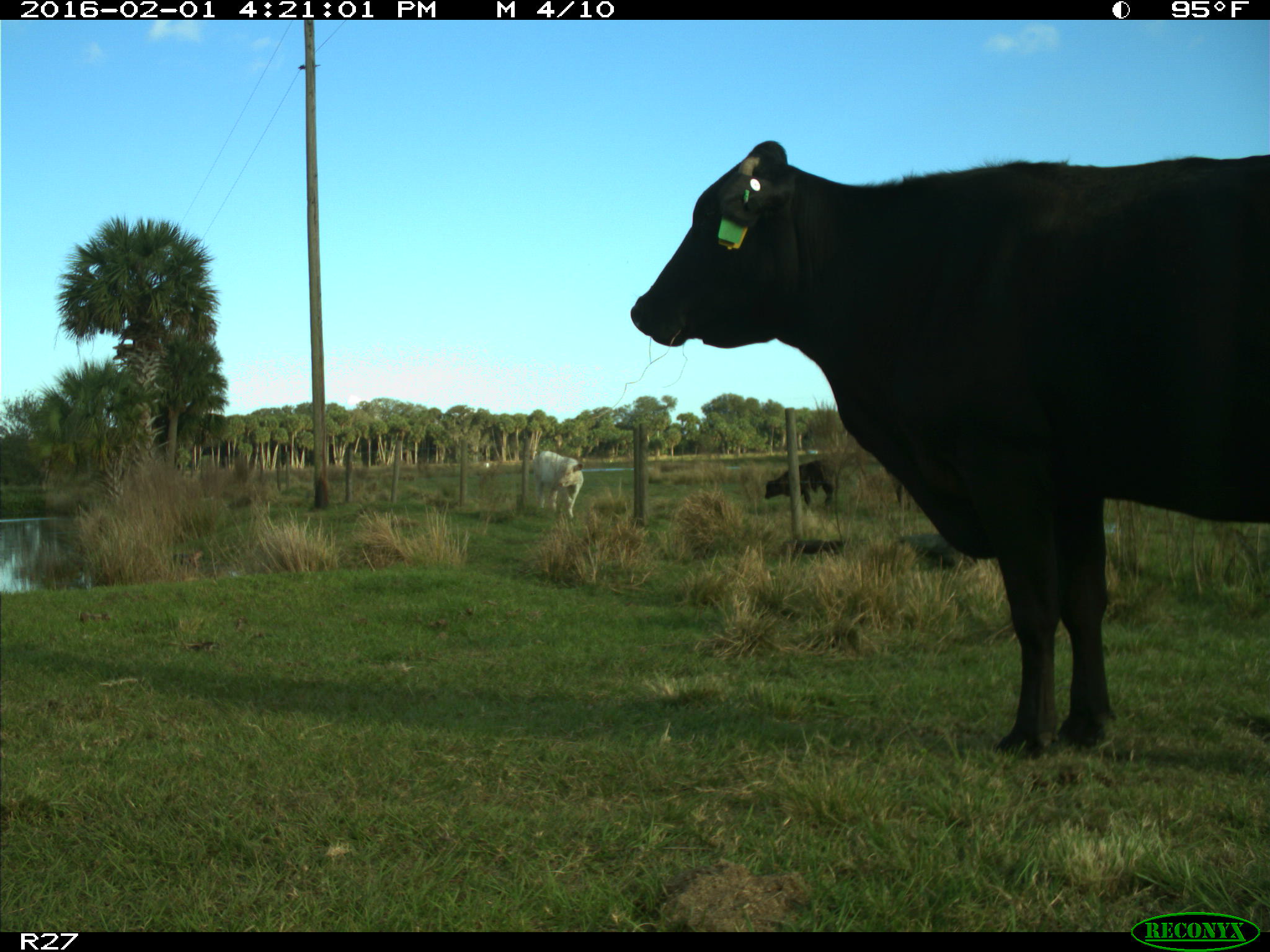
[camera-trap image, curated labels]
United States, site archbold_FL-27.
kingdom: Animalia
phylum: Chordata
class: Mammalia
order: Artiodactyla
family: Bovidae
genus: Bos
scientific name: Bos taurus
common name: domestic cow